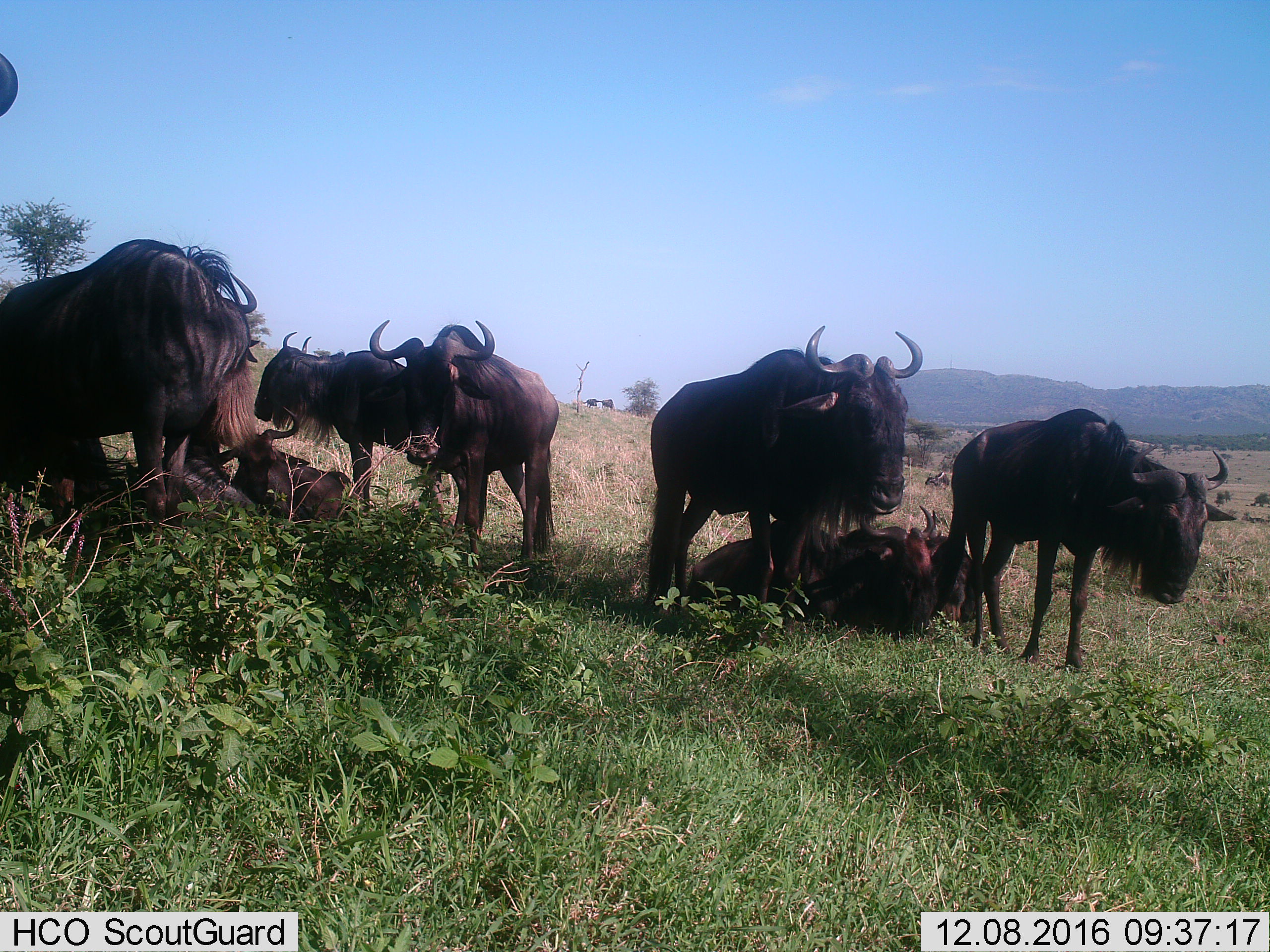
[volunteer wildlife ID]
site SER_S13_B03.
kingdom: Animalia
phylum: Chordata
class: Mammalia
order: Artiodactyla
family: Bovidae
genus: Connochaetes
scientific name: Connochaetes taurinus taurinus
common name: blue wildebeest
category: wildebeestblue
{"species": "wildebeestblue (blue wildebeest) (Connochaetes taurinus taurinus)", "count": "11-50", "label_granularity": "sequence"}